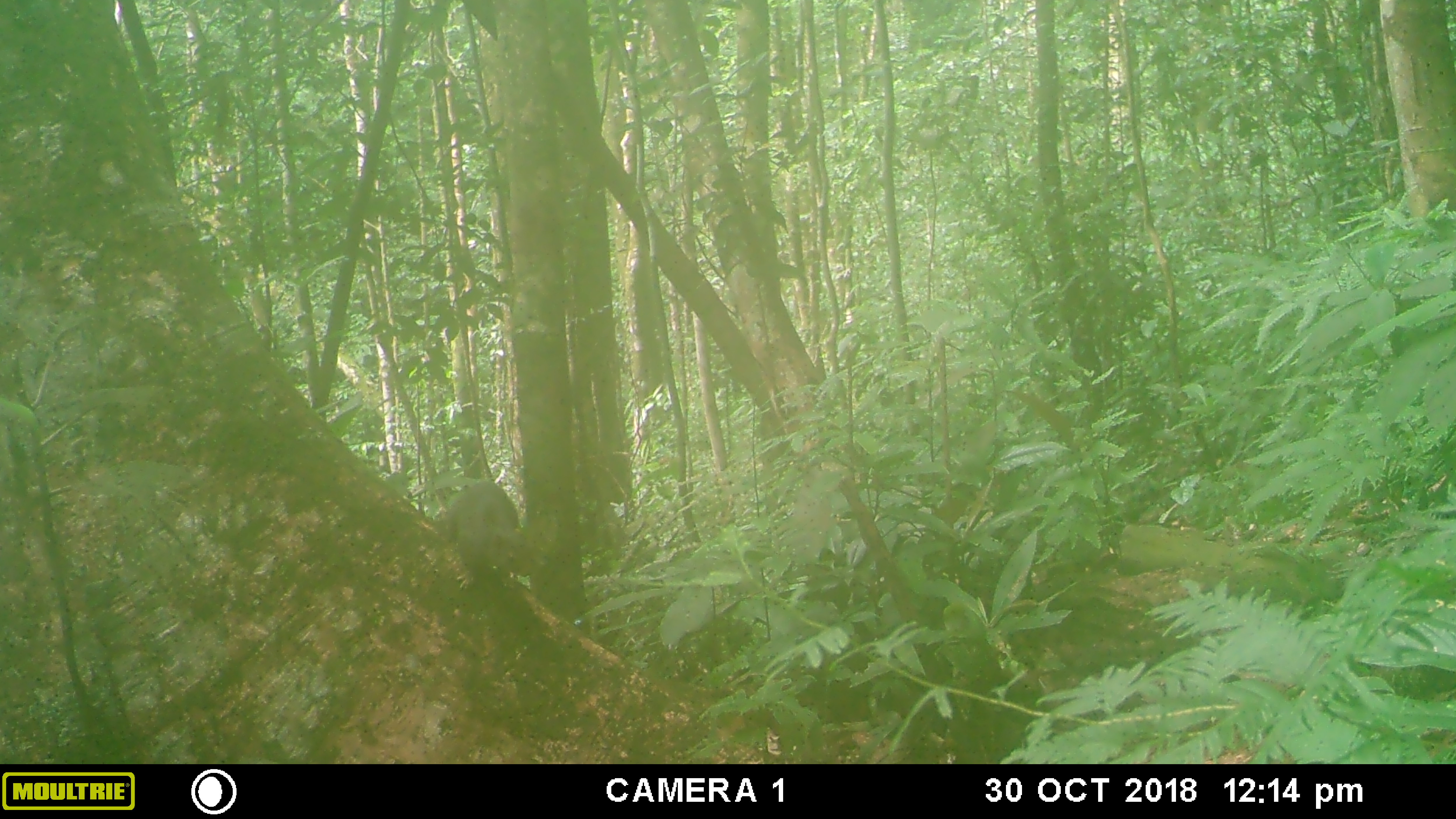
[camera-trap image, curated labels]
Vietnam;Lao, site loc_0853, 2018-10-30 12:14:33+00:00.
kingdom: Animalia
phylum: Chordata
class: Mammalia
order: Rodentia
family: Sciuridae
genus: Dremomys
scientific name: Dremomys rufigenis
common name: red-cheeked squirrel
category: red cheeked squirrel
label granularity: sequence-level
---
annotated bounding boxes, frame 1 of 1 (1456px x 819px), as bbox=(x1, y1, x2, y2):
red cheeked squirrel: bbox=(444, 480, 533, 589)